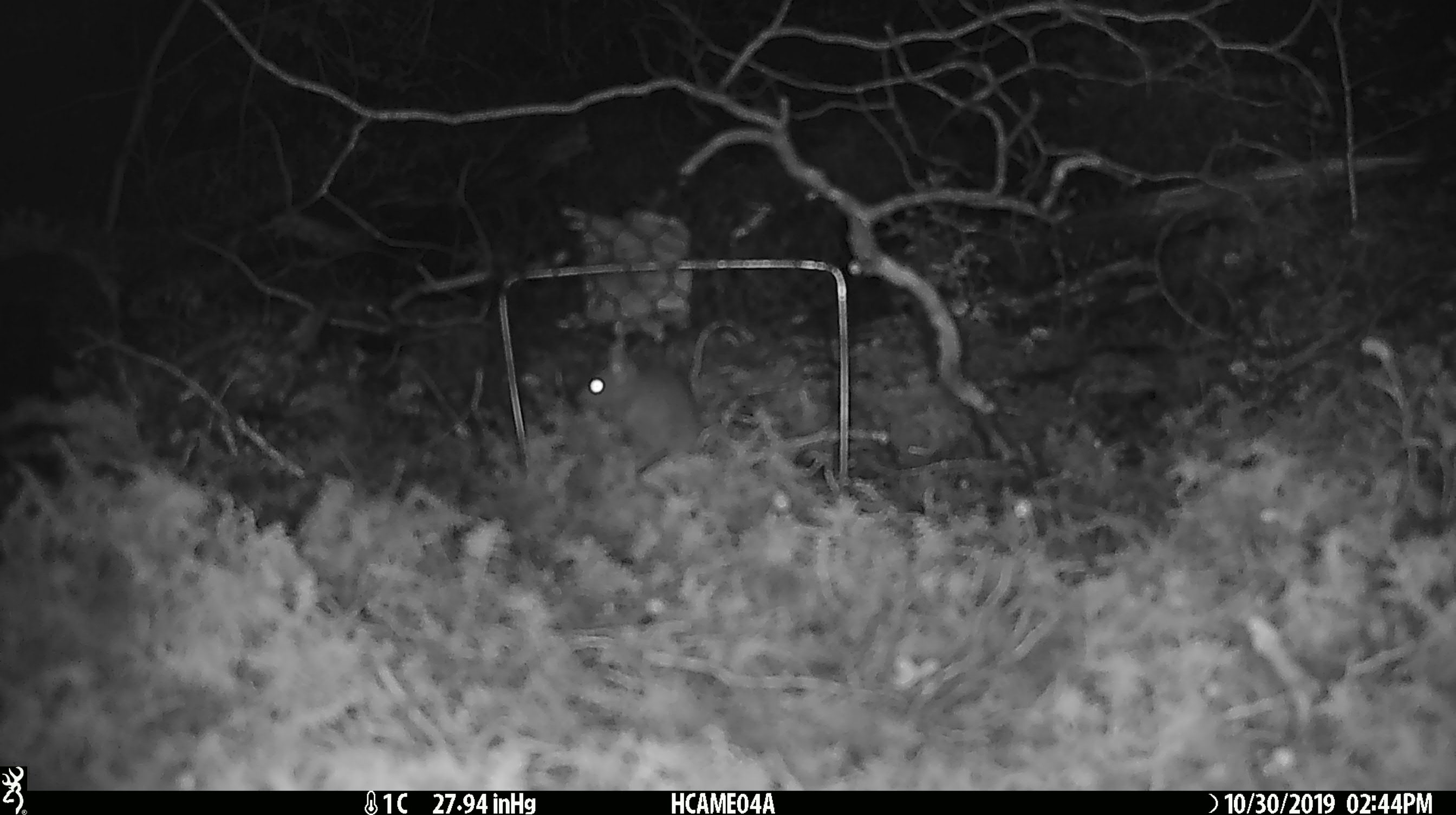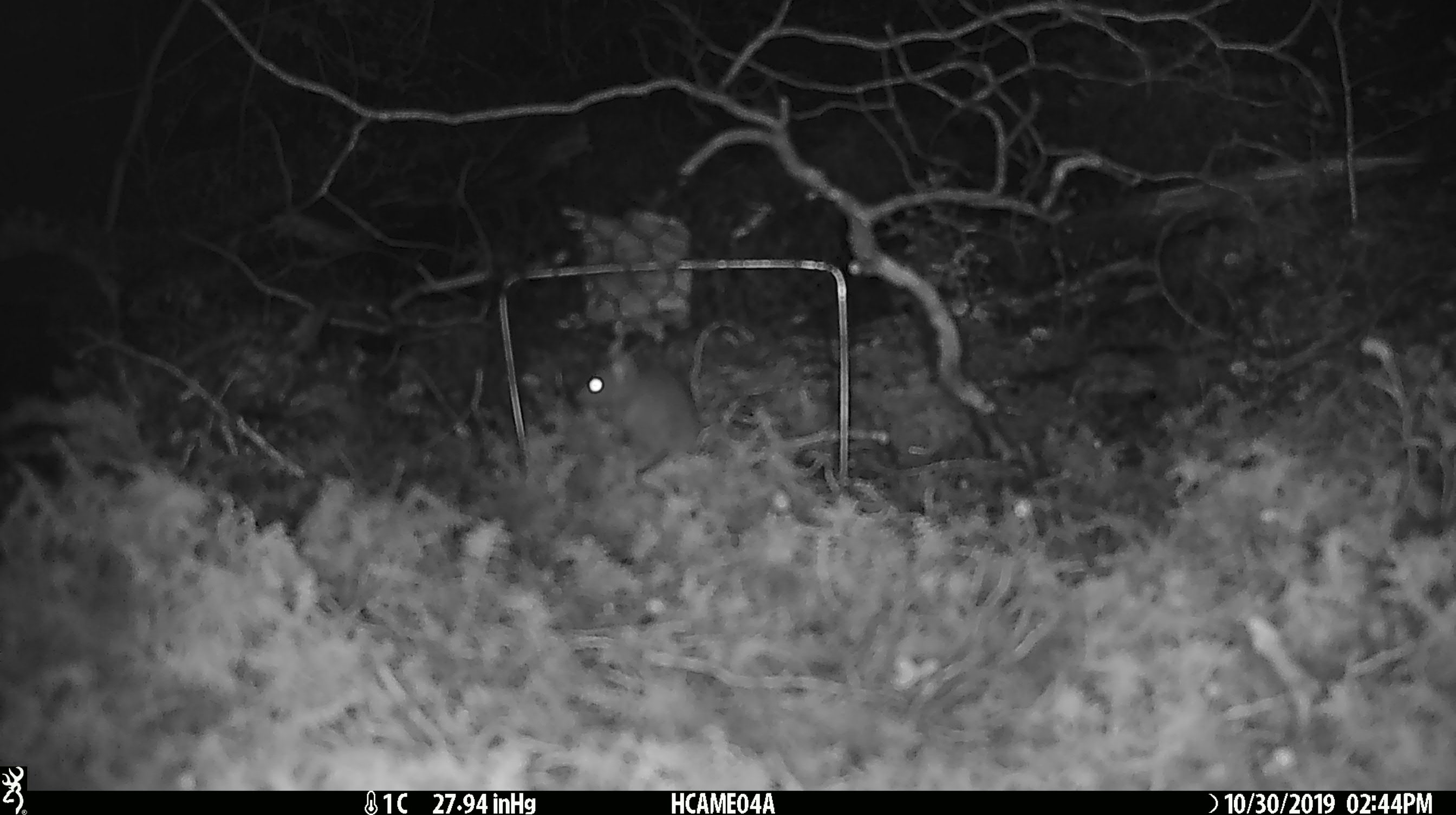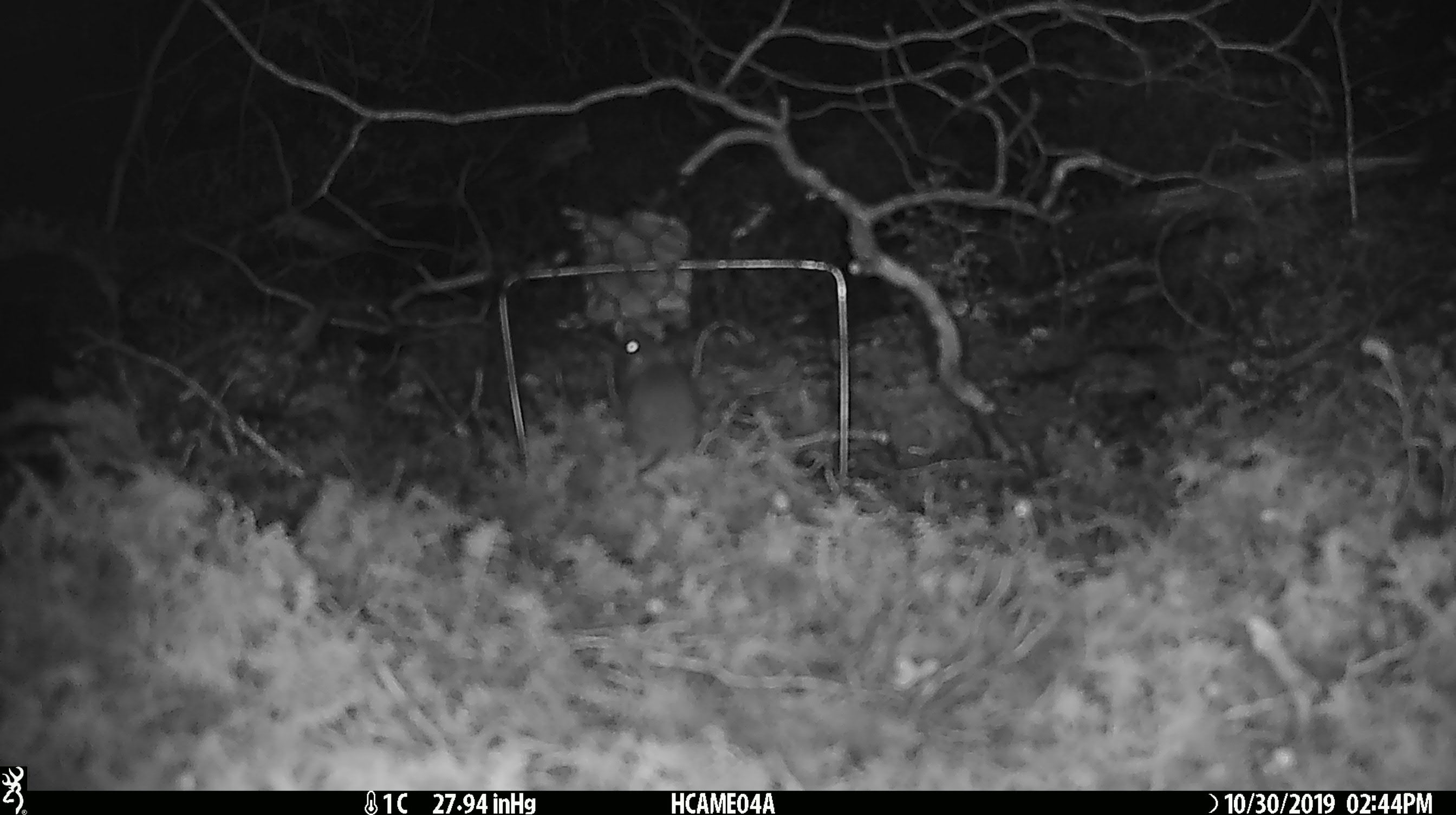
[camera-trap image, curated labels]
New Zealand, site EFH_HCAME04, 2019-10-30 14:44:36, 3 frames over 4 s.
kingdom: Animalia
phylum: Chordata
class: Mammalia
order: Rodentia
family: Muridae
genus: Mus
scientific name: Mus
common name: mouse